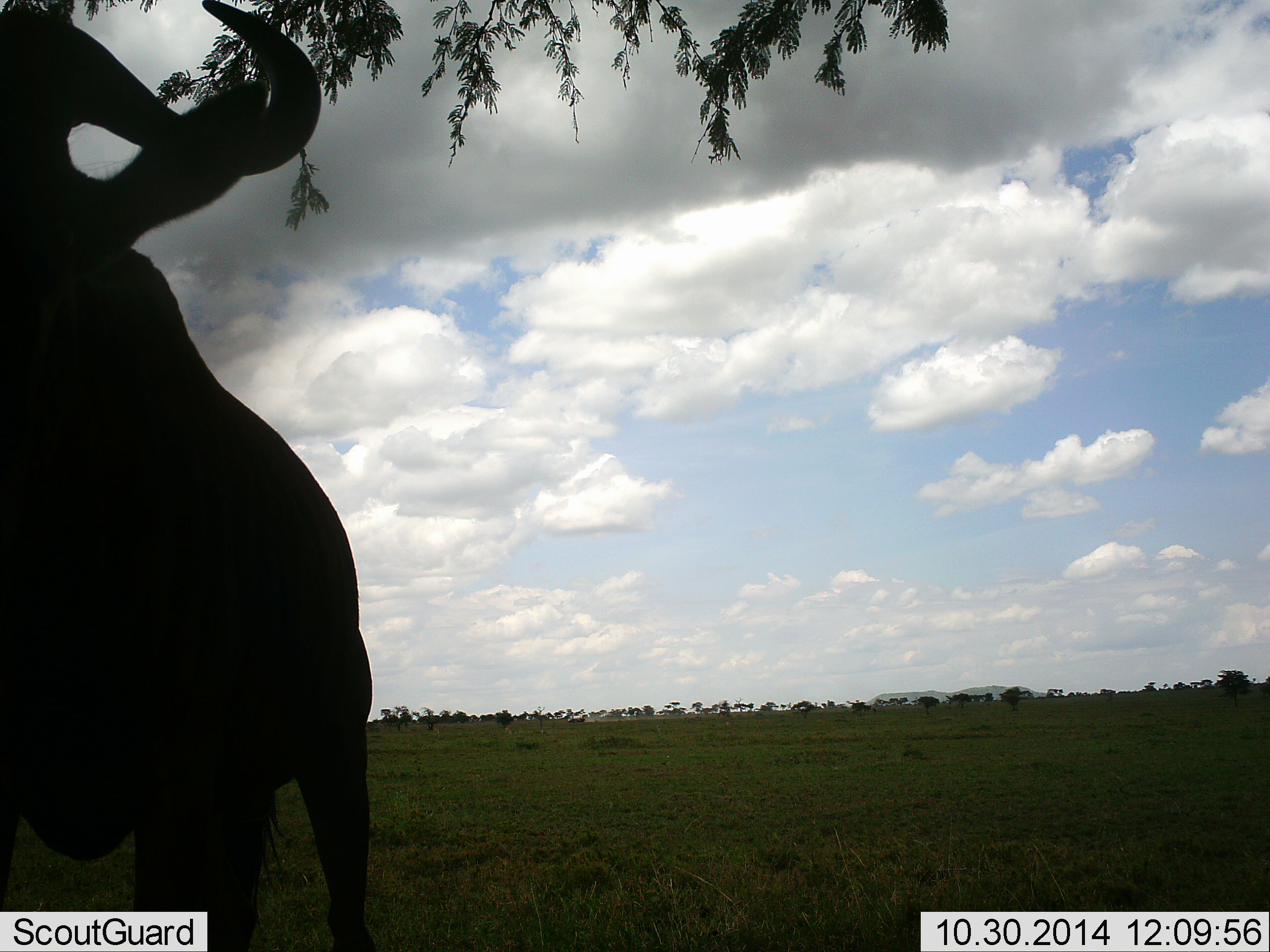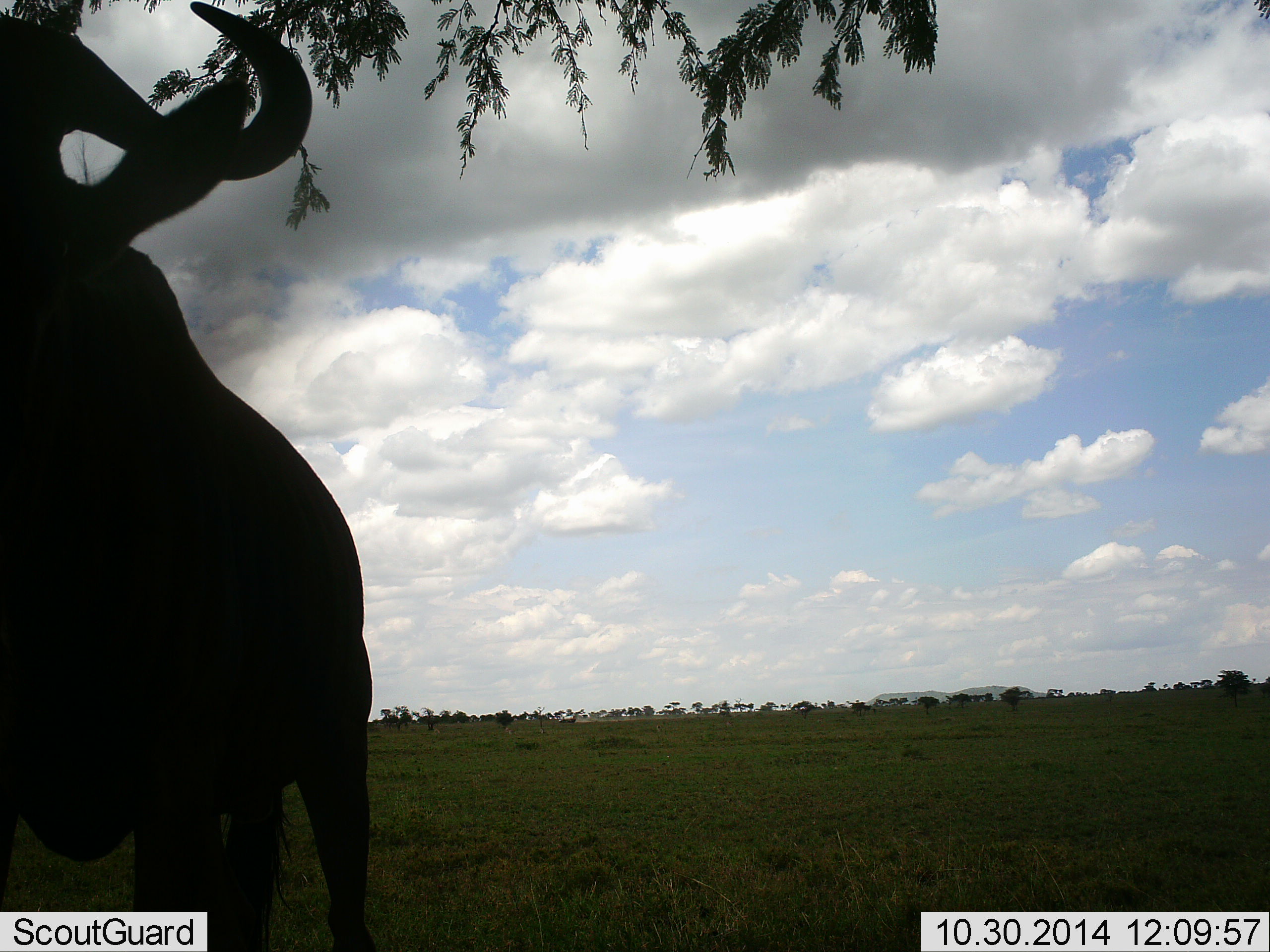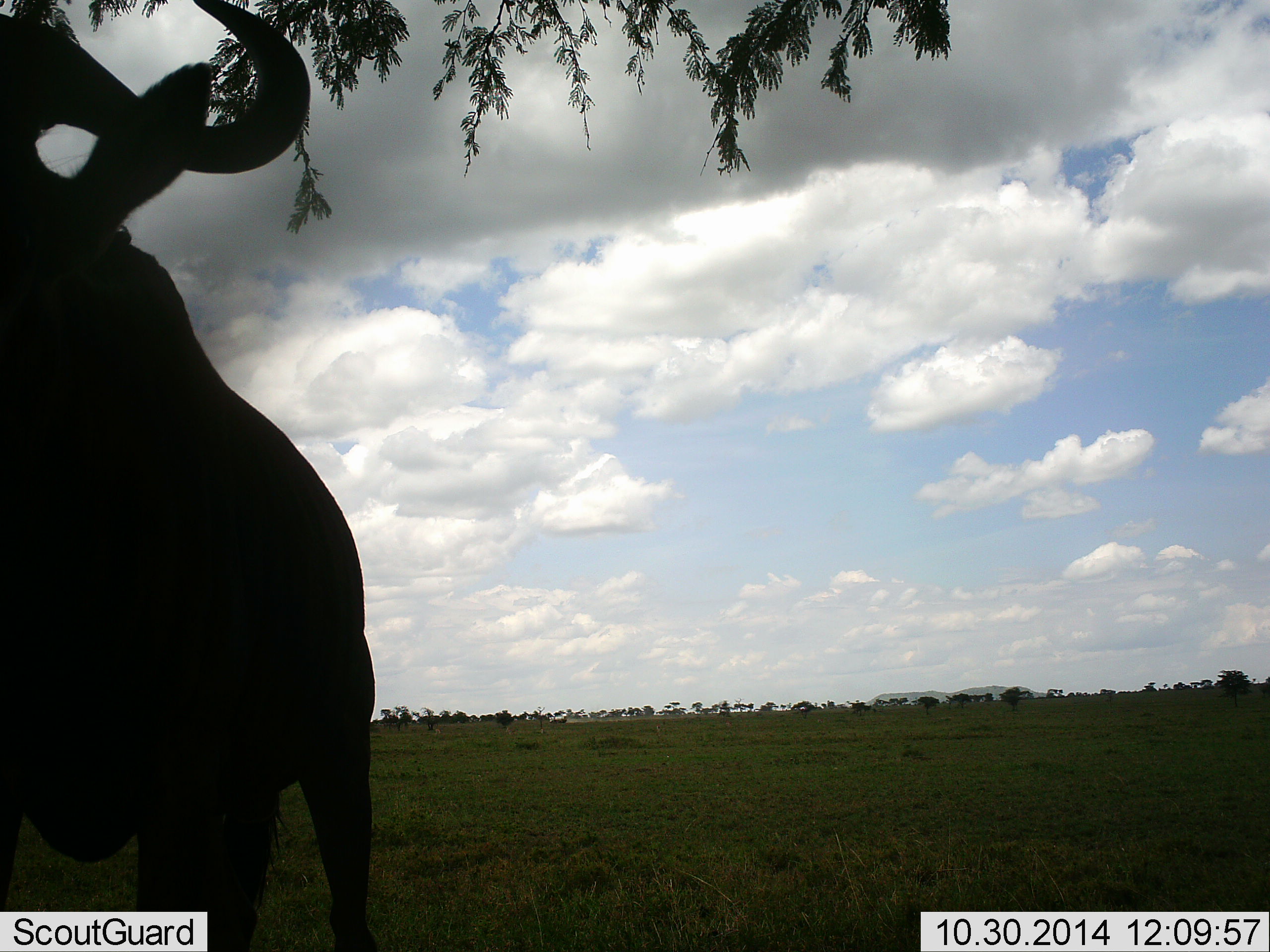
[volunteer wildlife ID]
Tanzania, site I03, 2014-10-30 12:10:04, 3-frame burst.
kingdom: Animalia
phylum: Chordata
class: Mammalia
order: Artiodactyla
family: Bovidae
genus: Connochaetes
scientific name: Connochaetes taurinus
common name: blue wildebeest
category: wildebeest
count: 1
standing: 91%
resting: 0%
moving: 9%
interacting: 0%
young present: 0%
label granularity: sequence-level